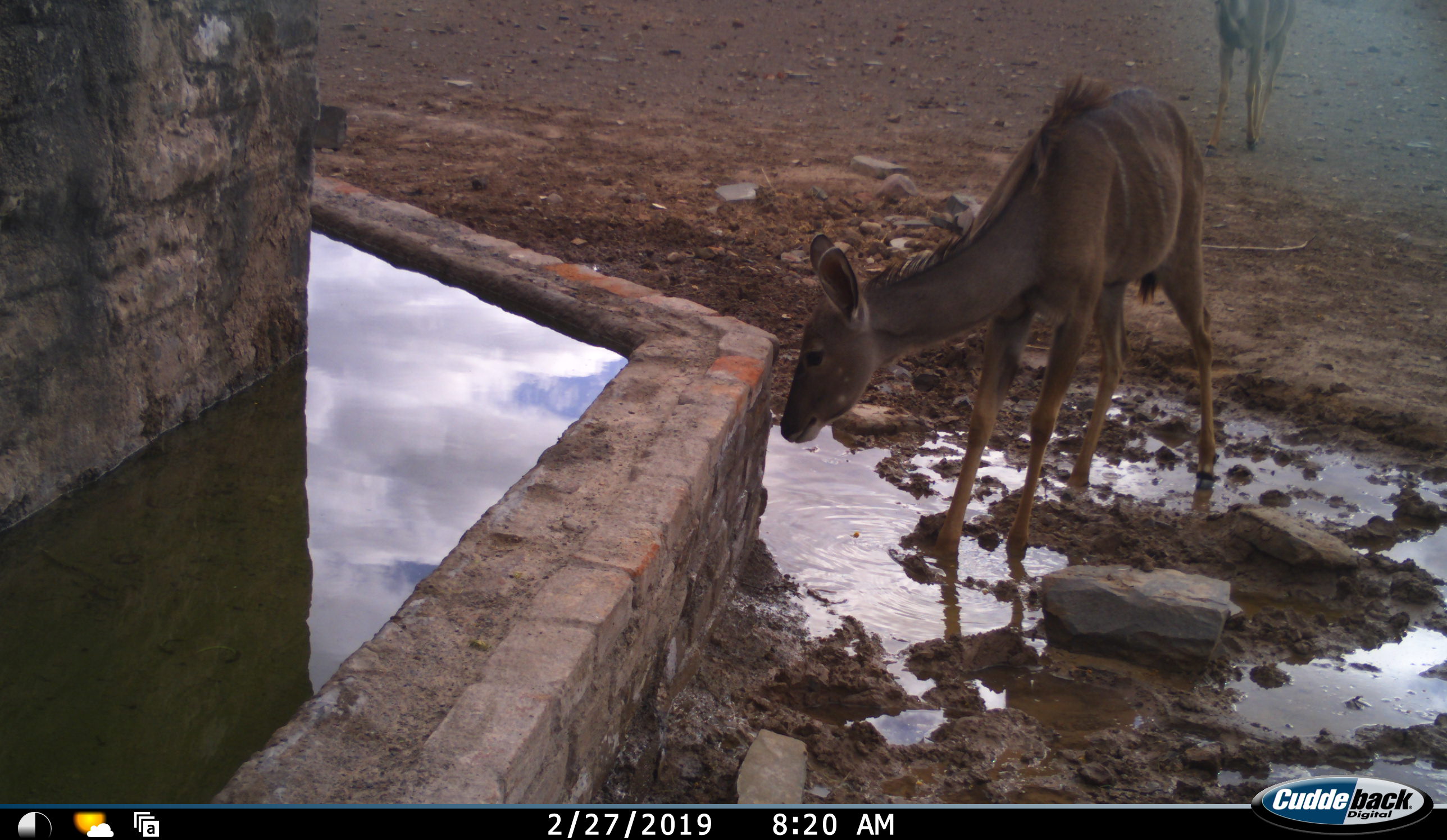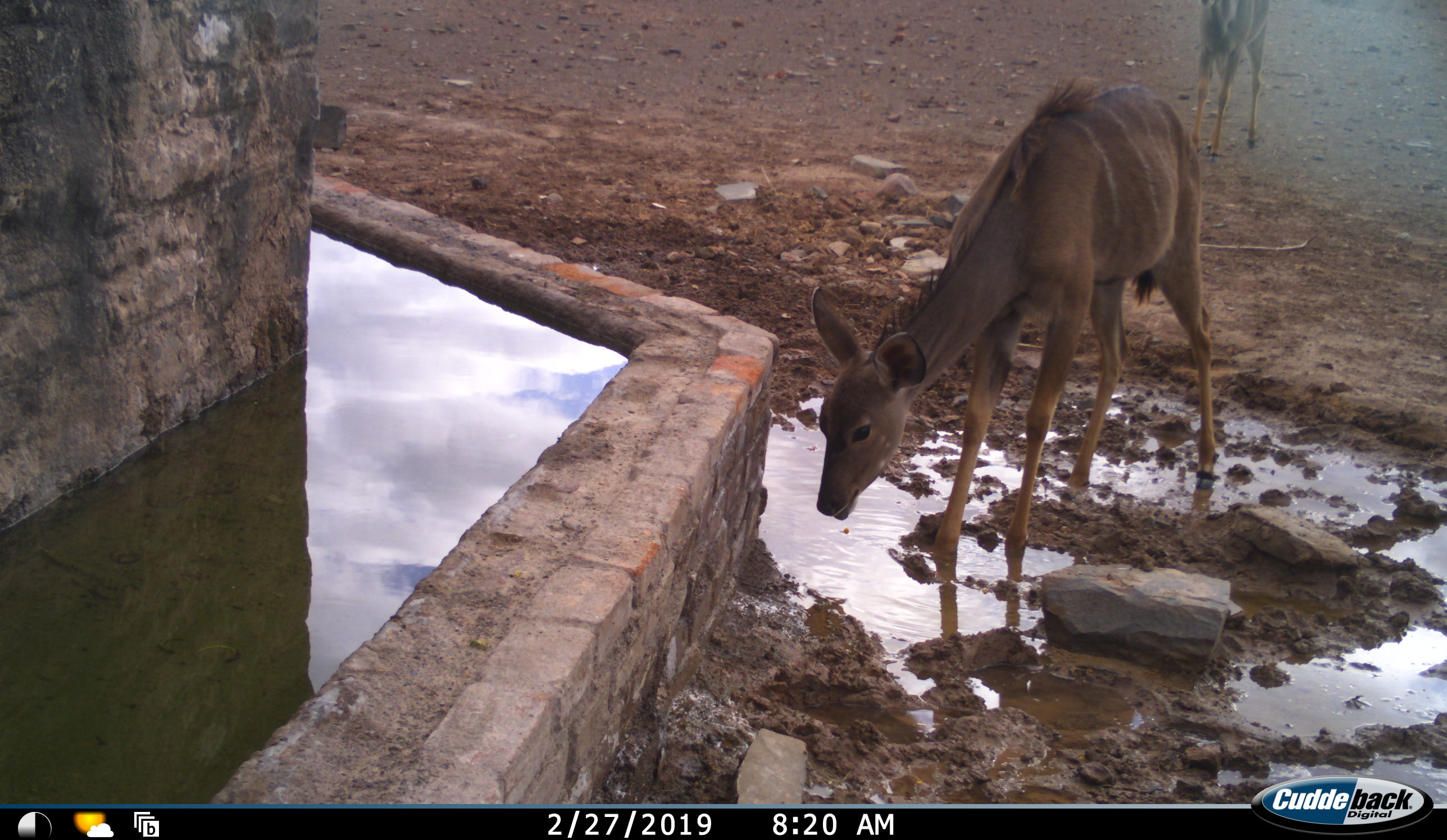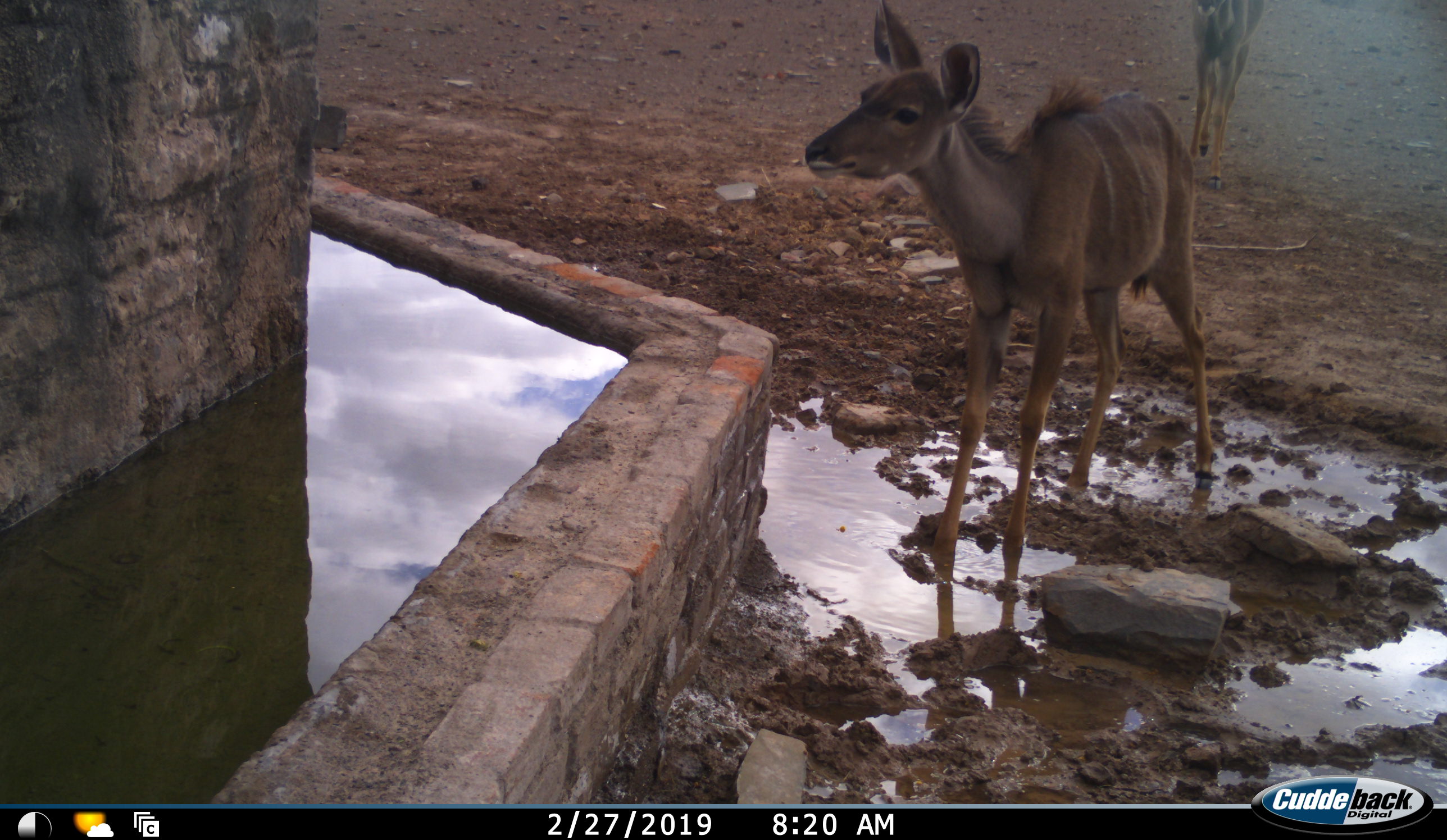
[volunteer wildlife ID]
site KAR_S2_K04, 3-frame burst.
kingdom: Animalia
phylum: Chordata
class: Mammalia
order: Artiodactyla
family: Bovidae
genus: Tragelaphus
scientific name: Tragelaphus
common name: kudu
Kudu (Tragelaphus), count 2. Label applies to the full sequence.